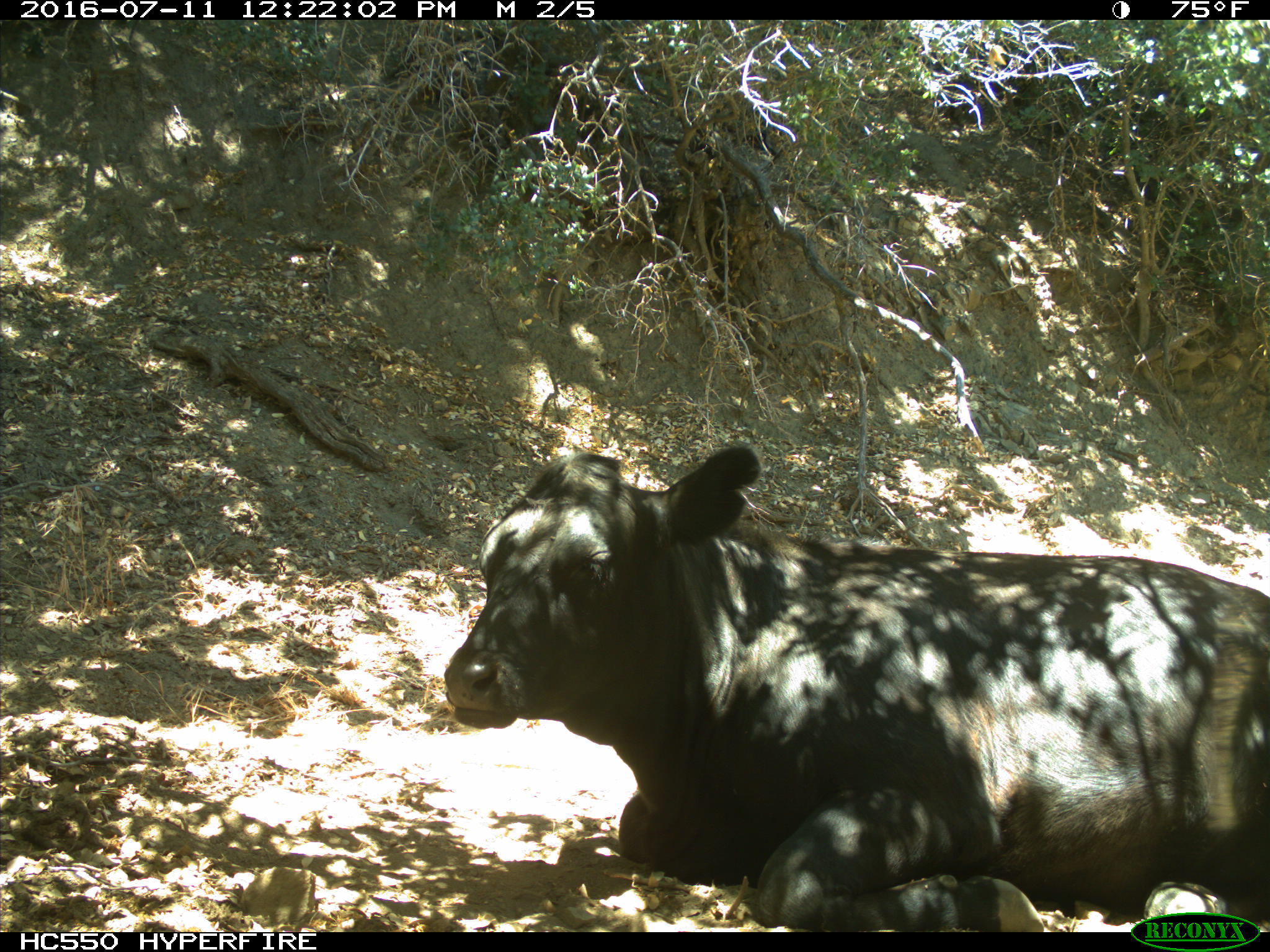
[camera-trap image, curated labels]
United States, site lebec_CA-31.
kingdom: Animalia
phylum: Chordata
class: Mammalia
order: Artiodactyla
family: Bovidae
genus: Bos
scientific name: Bos taurus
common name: domestic cow